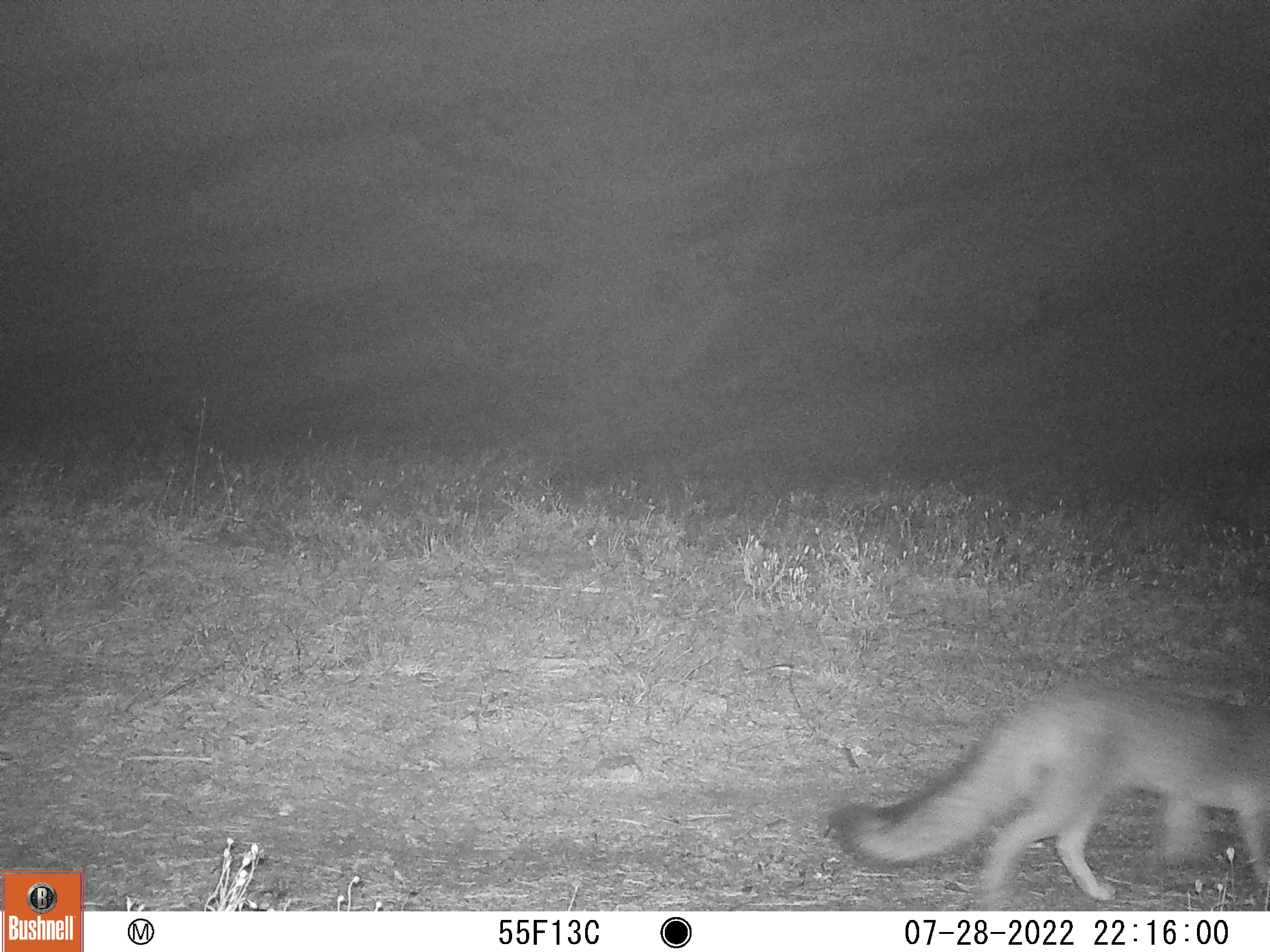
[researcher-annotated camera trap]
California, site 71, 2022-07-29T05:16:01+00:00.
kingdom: Animalia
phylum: Chordata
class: Mammalia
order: Carnivora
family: Canidae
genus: Urocyon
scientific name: Urocyon cinereoargenteus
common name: gray fox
Gray fox (Urocyon cinereoargenteus).